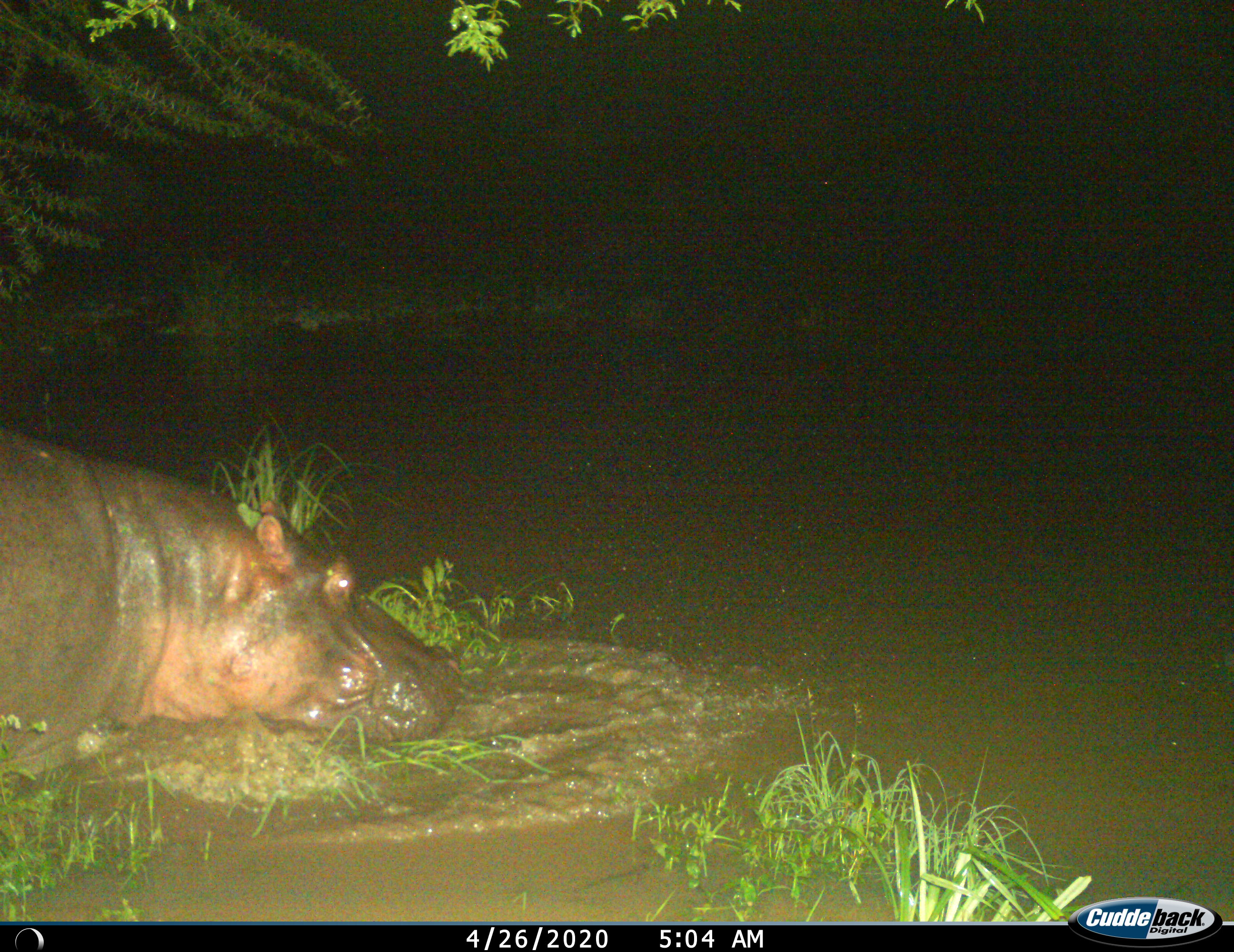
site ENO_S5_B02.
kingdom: Animalia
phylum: Chordata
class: Mammalia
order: Artiodactyla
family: Hippopotamidae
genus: Hippopotamus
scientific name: Hippopotamus amphibius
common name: hippopotamus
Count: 1.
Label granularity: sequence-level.